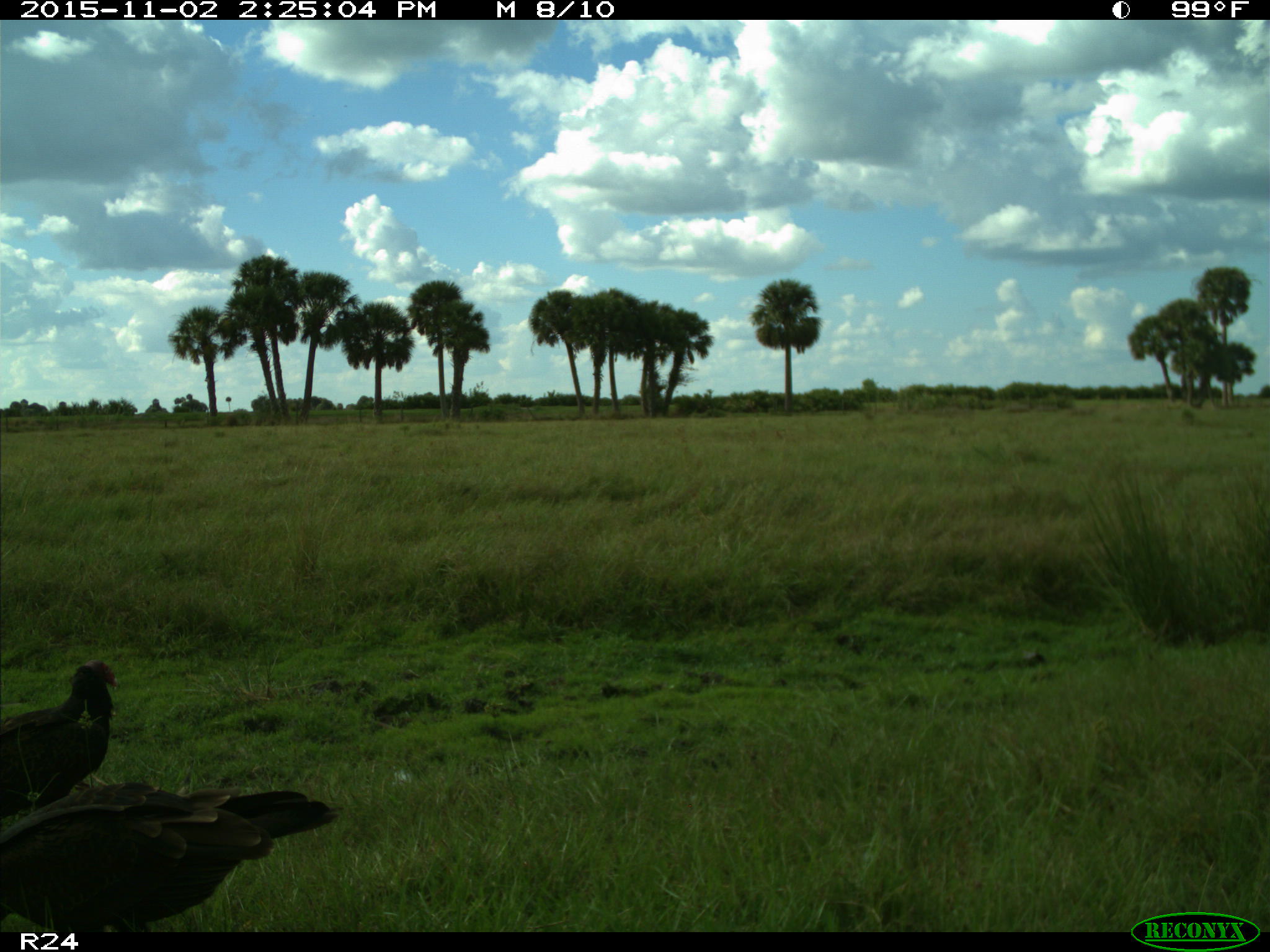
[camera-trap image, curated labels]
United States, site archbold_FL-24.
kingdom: Animalia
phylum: Chordata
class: Aves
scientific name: Aves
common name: birds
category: unidentified bird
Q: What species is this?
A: Unidentified bird (birds) (Aves).